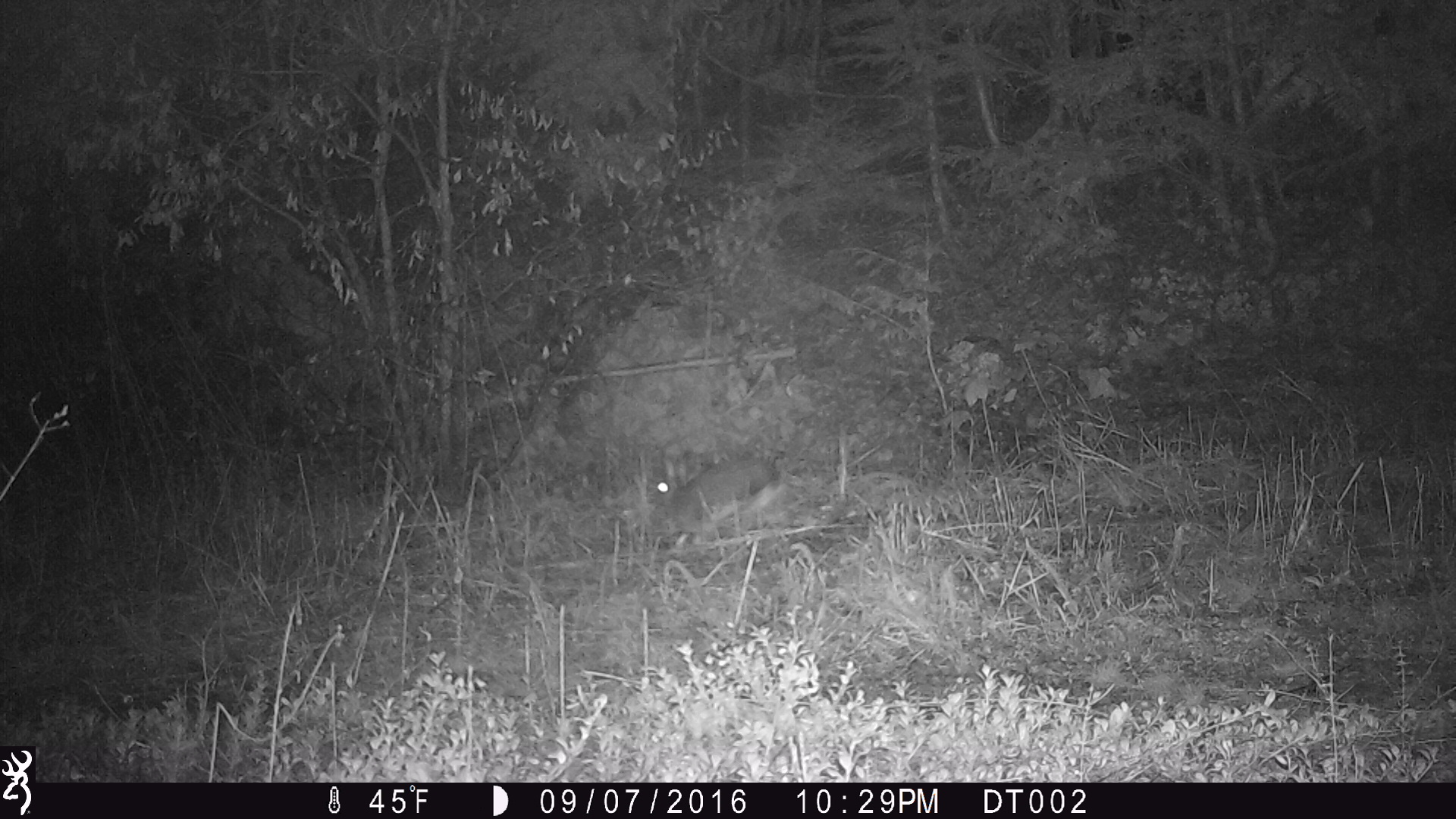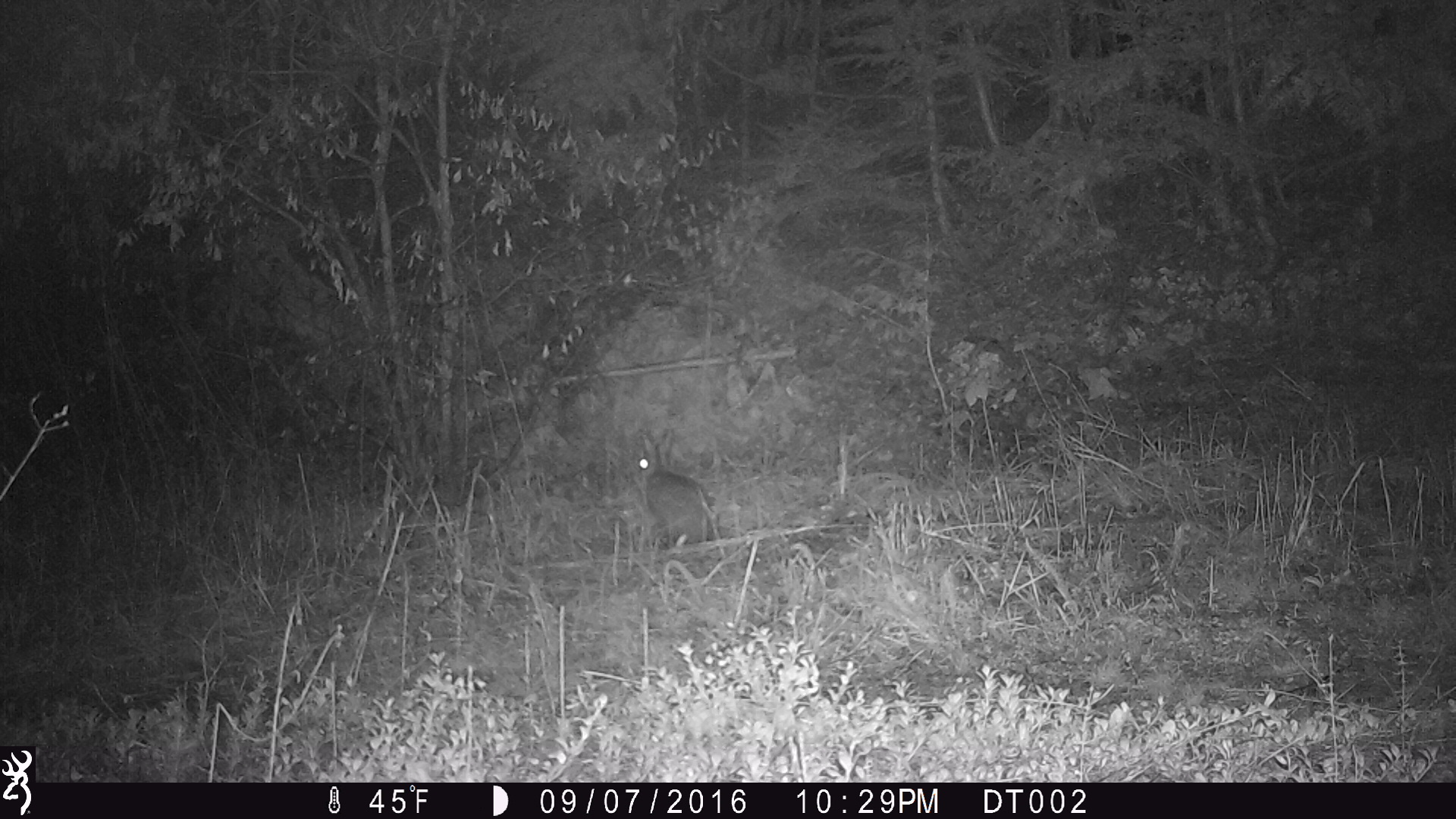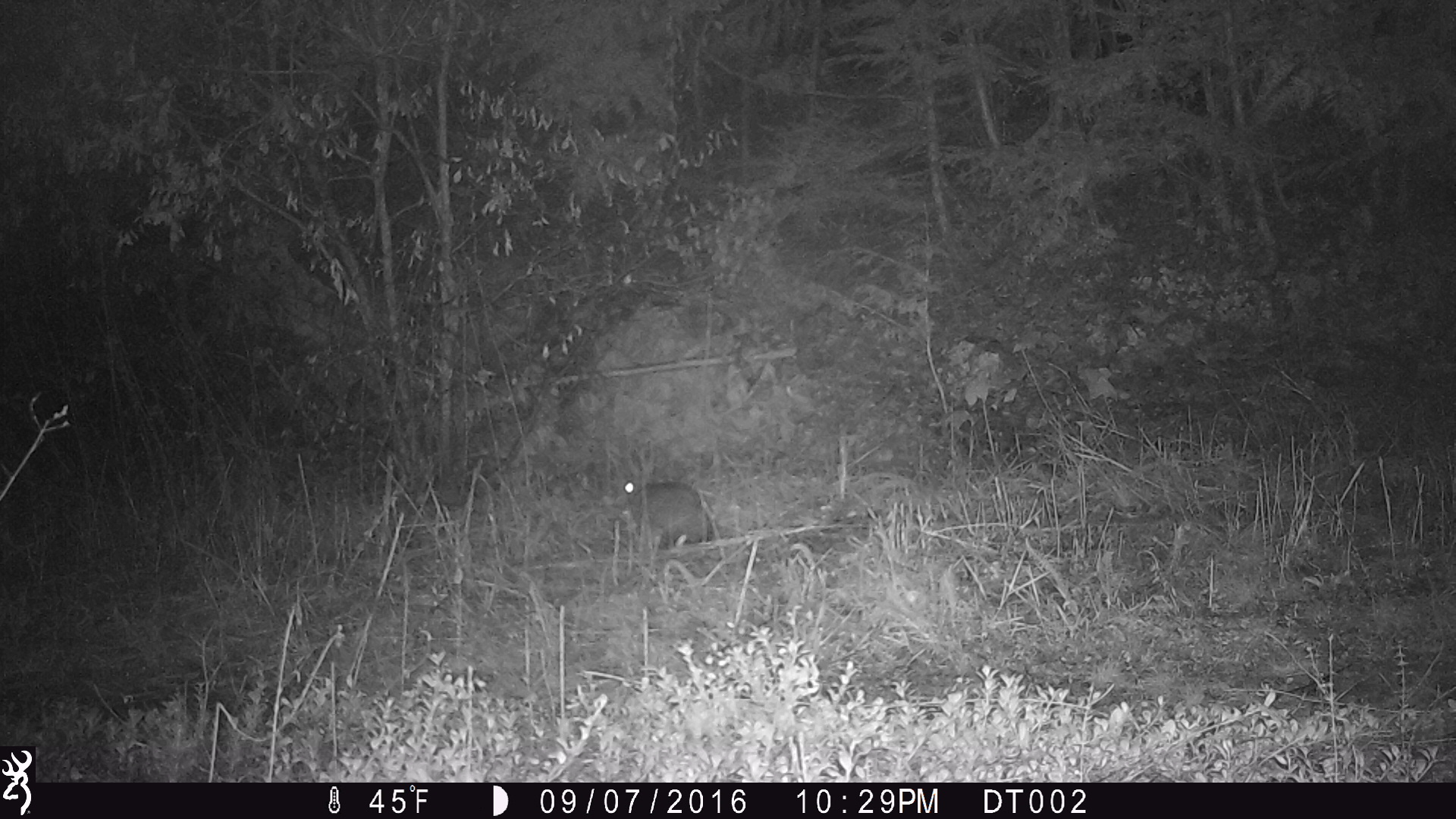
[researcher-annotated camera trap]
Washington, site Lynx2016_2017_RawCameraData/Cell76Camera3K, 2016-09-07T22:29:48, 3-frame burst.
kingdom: Animalia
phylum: Chordata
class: Mammalia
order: Lagomorpha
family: Leporidae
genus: Lepus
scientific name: Lepus americanus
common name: snowshoe hare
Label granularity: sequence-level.